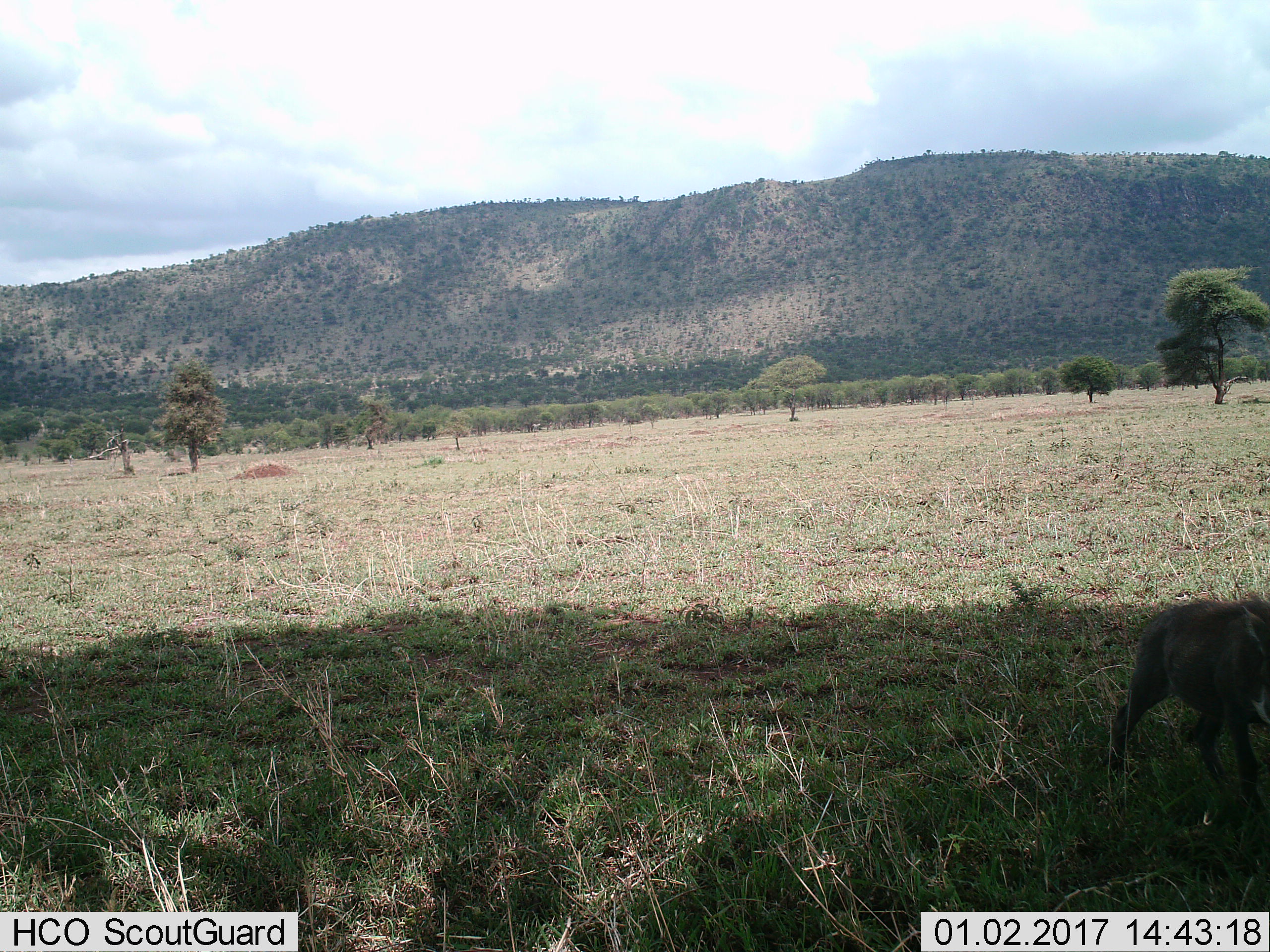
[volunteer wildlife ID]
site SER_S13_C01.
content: unidentified animal